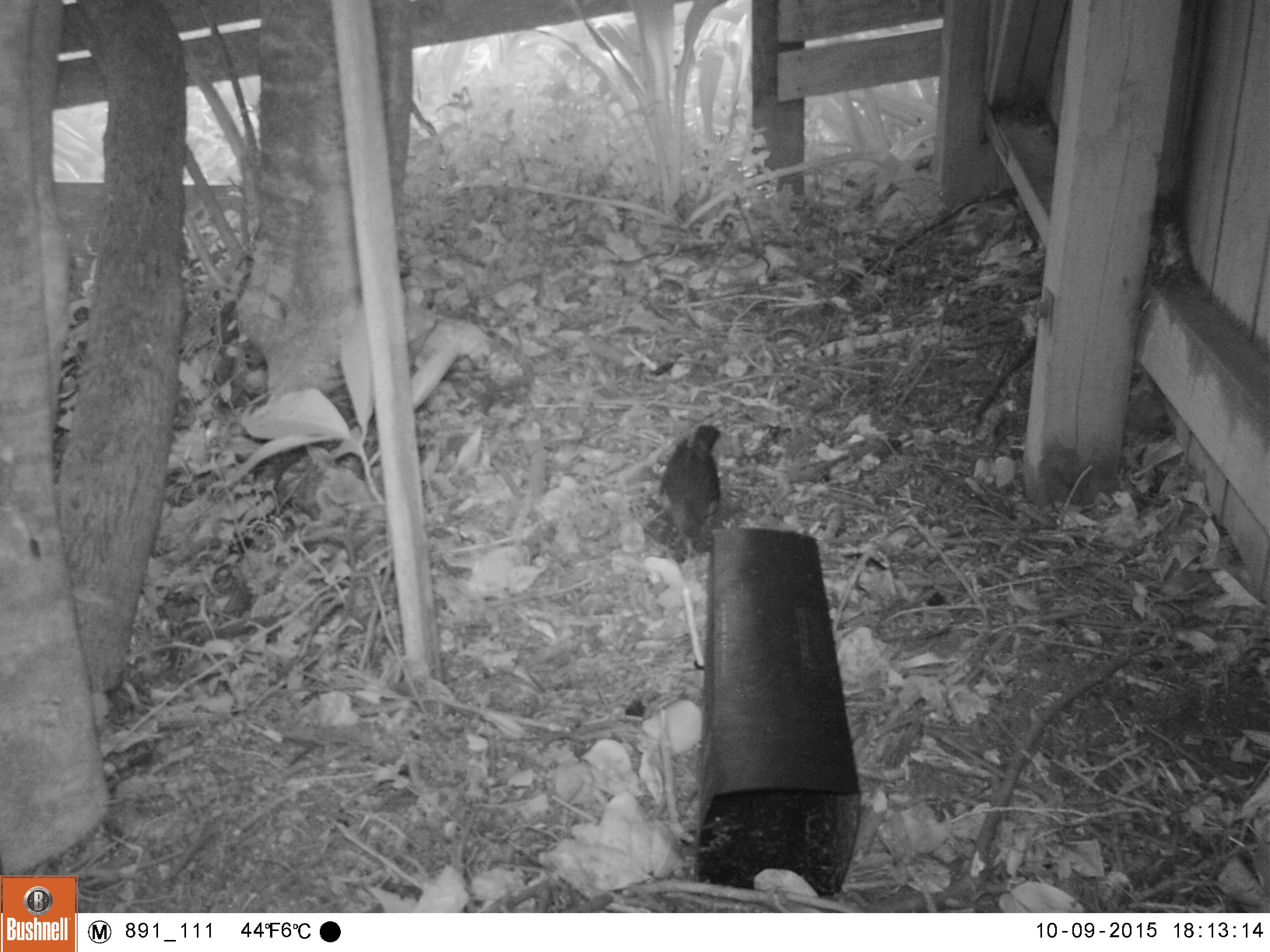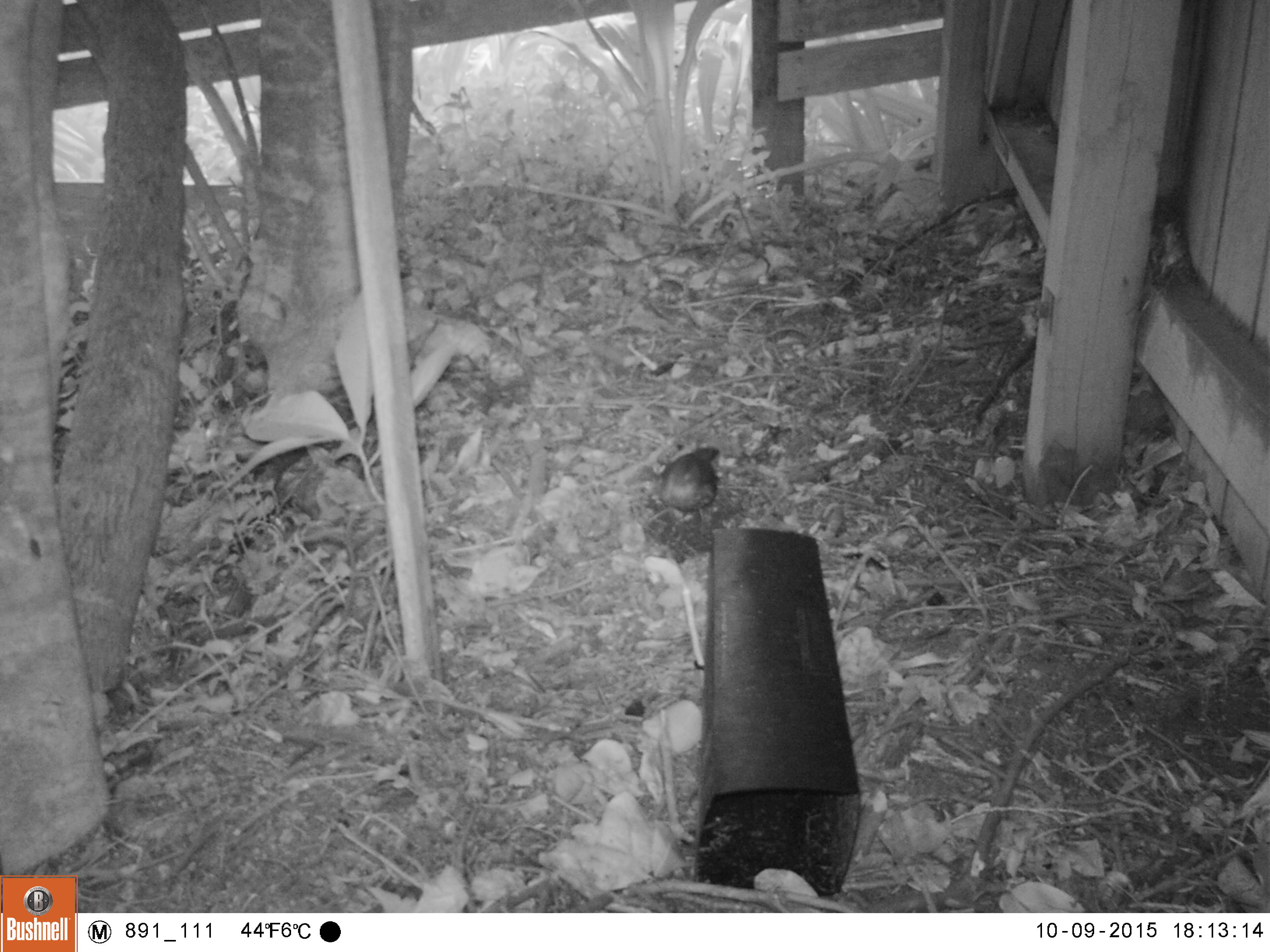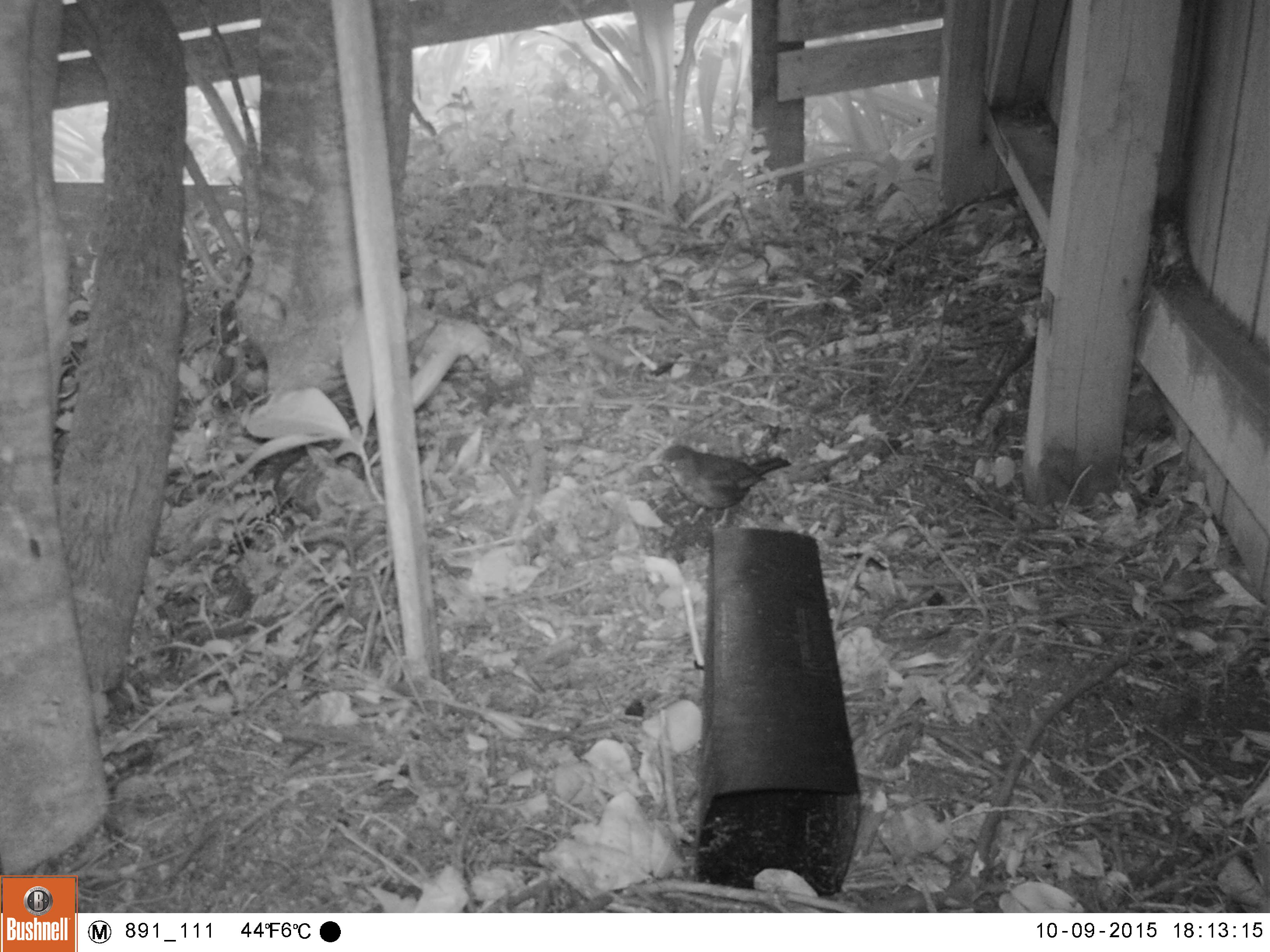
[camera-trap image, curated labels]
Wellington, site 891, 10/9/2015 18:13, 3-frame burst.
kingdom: Animalia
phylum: Chordata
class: Aves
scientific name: Aves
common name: bird